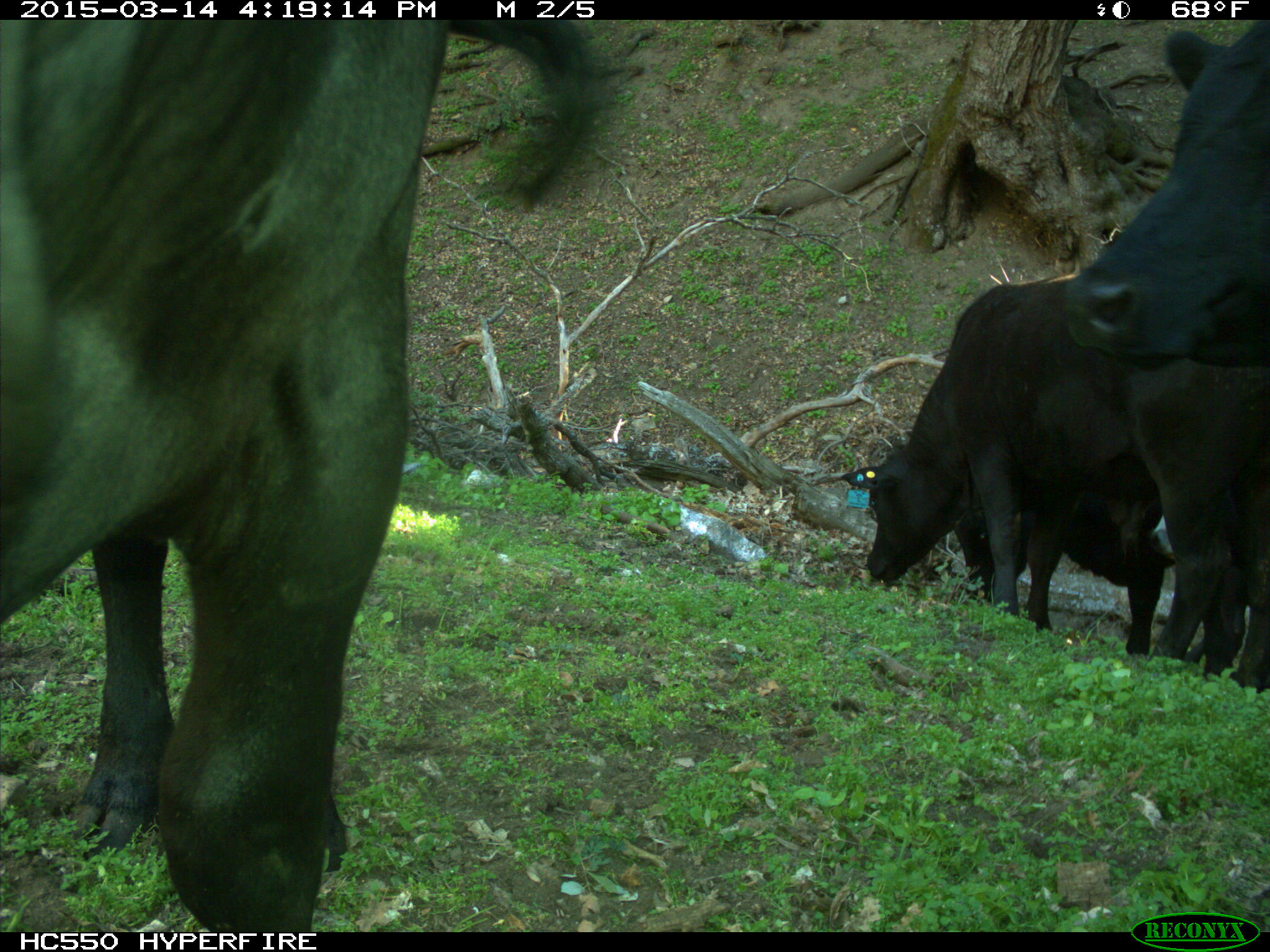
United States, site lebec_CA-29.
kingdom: Animalia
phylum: Chordata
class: Mammalia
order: Artiodactyla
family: Bovidae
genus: Bos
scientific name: Bos taurus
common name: domestic cow